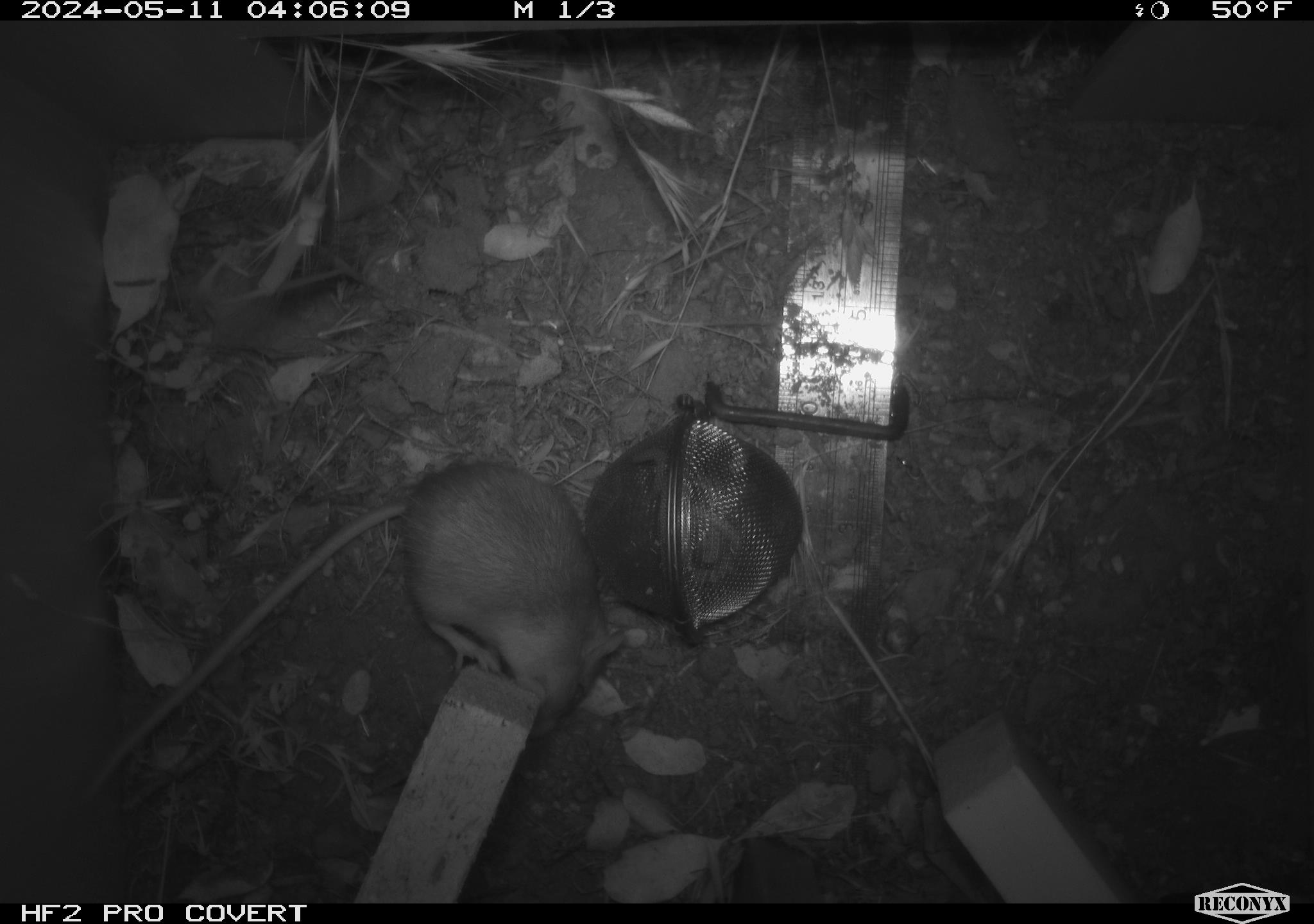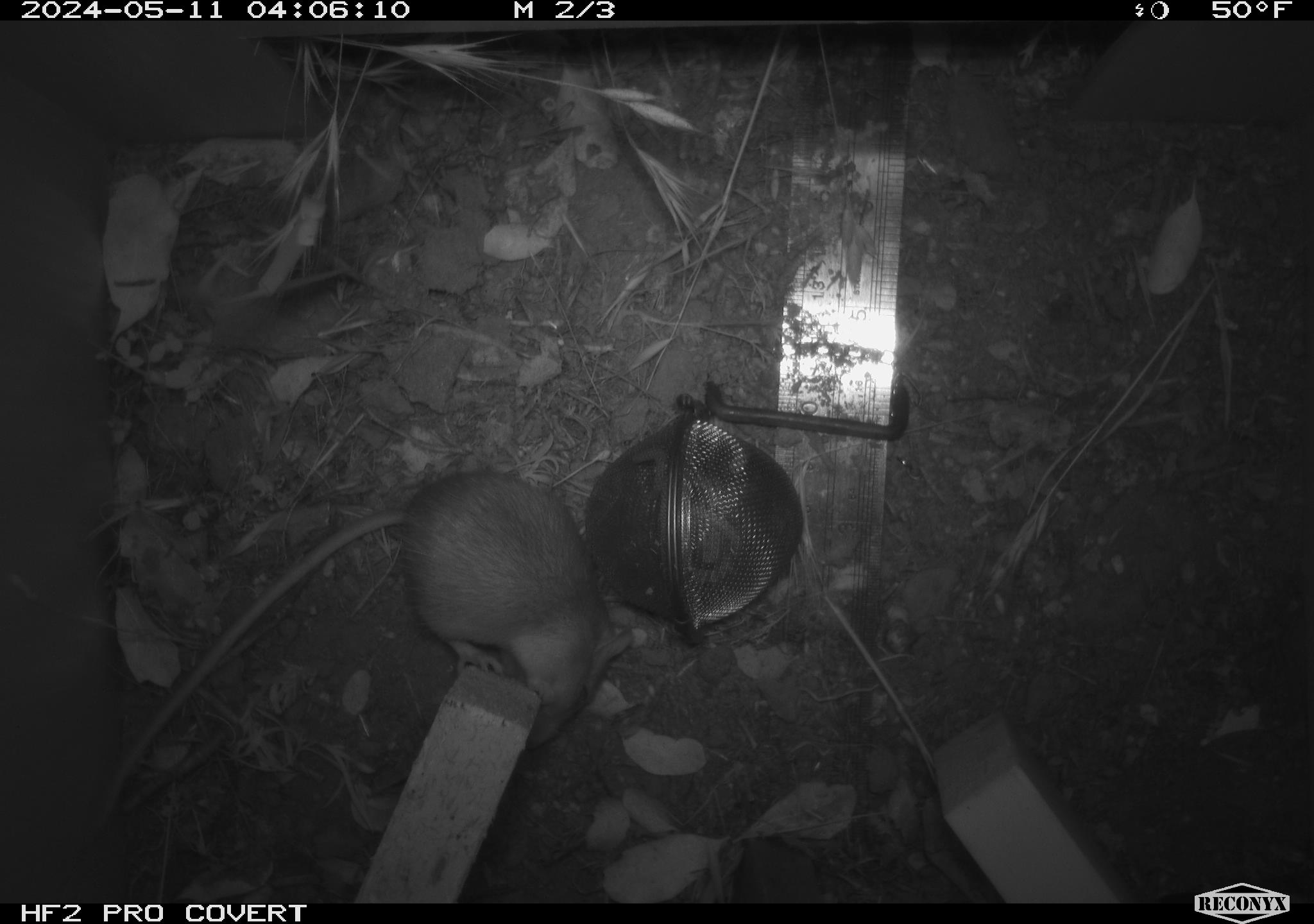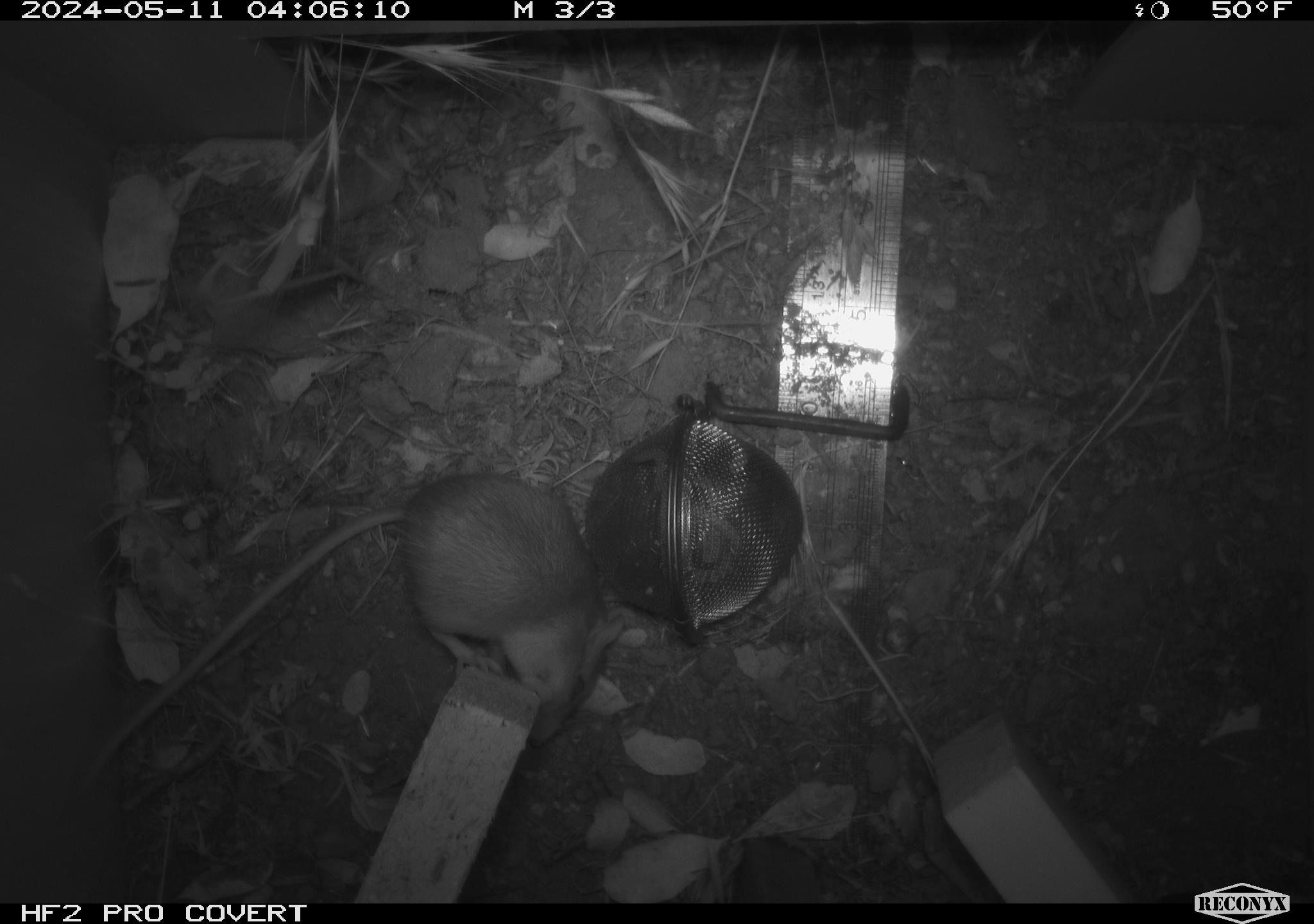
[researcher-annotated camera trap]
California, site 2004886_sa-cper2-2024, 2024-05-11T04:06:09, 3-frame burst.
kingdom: Animalia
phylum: Chordata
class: Mammalia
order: Rodentia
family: Heteromyidae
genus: Dipodomys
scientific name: Dipodomys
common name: kangaroo rats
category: dipodomys species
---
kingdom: Animalia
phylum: Chordata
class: Mammalia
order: Rodentia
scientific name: Rodentia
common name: rodent